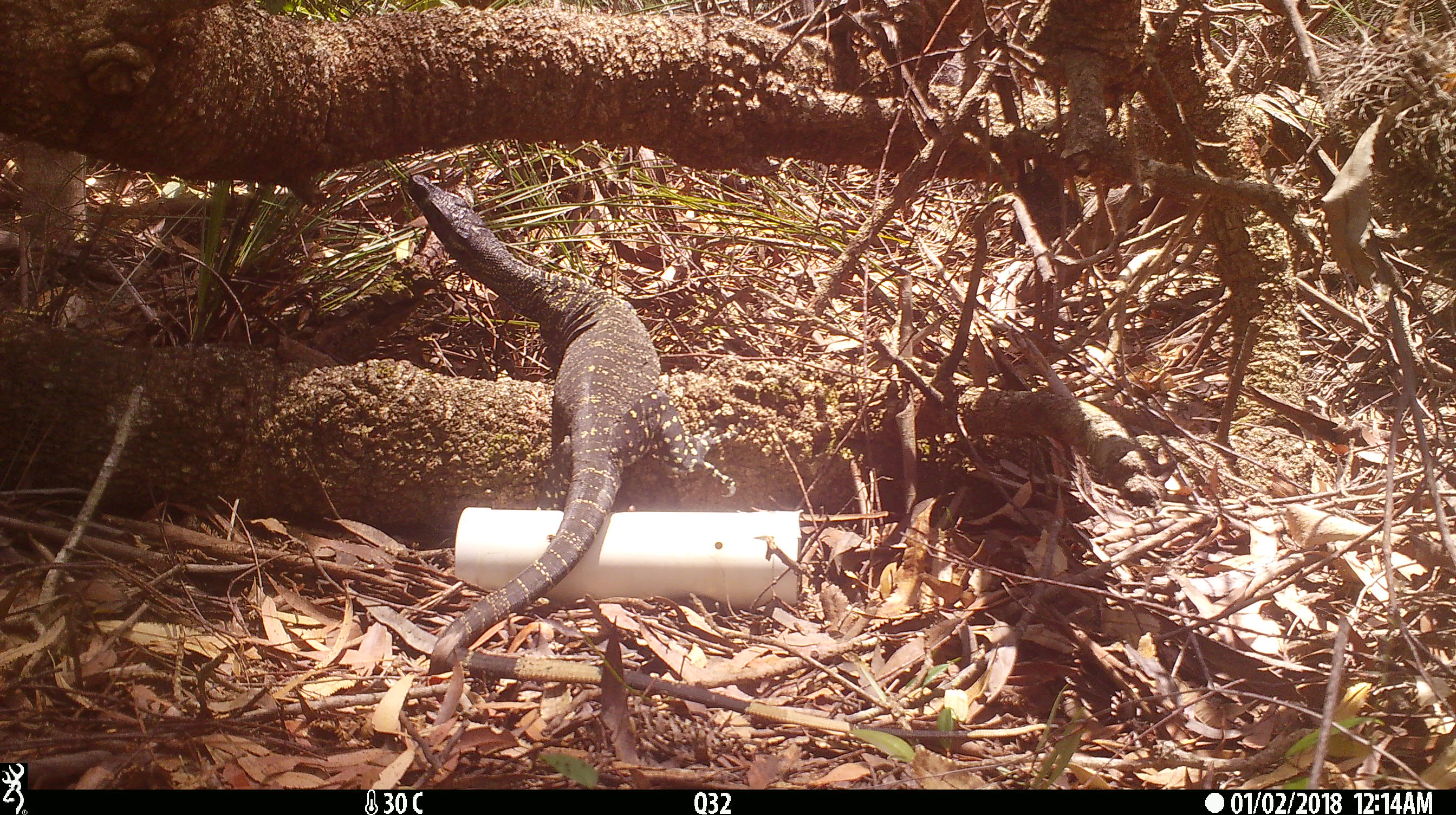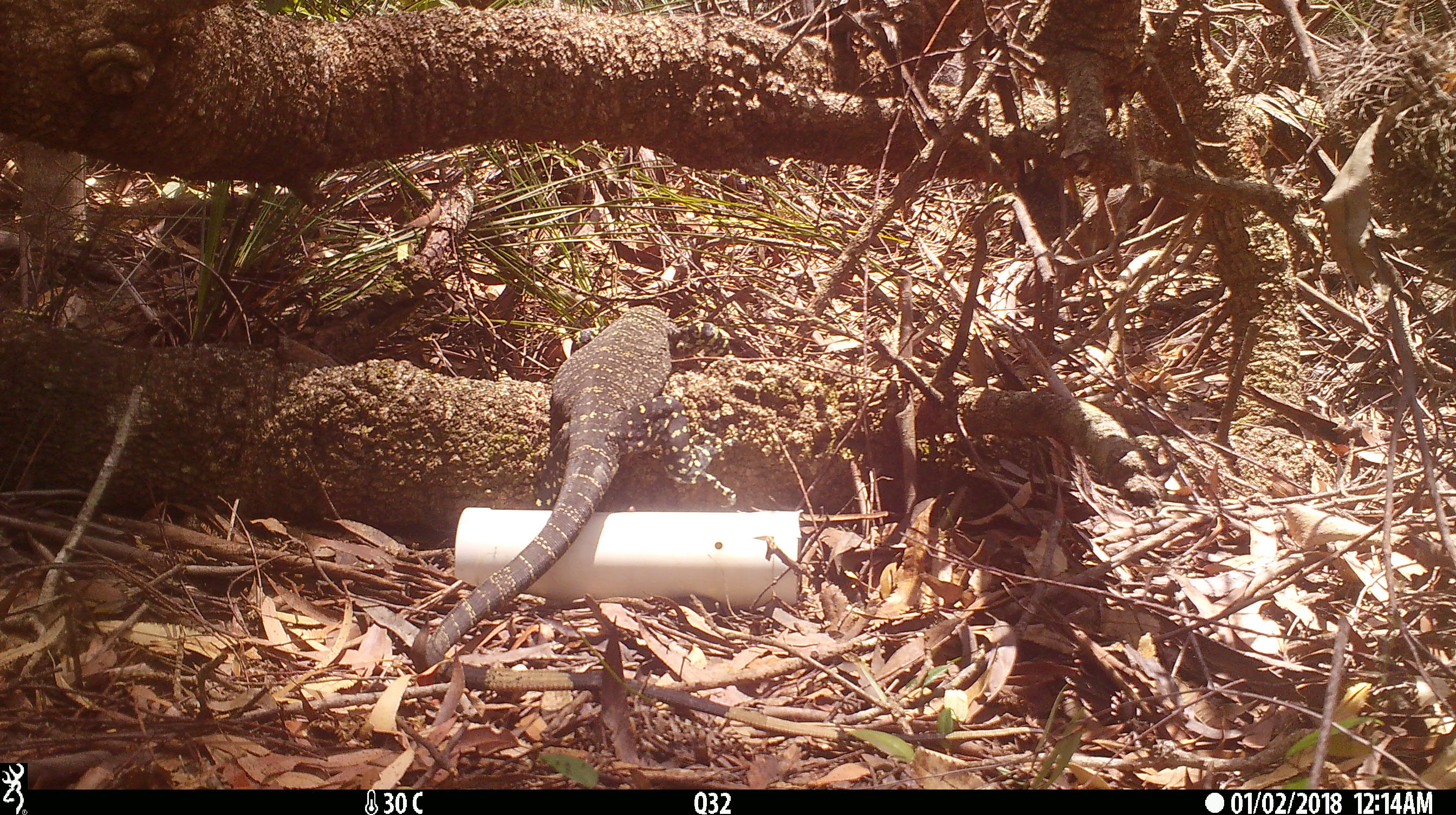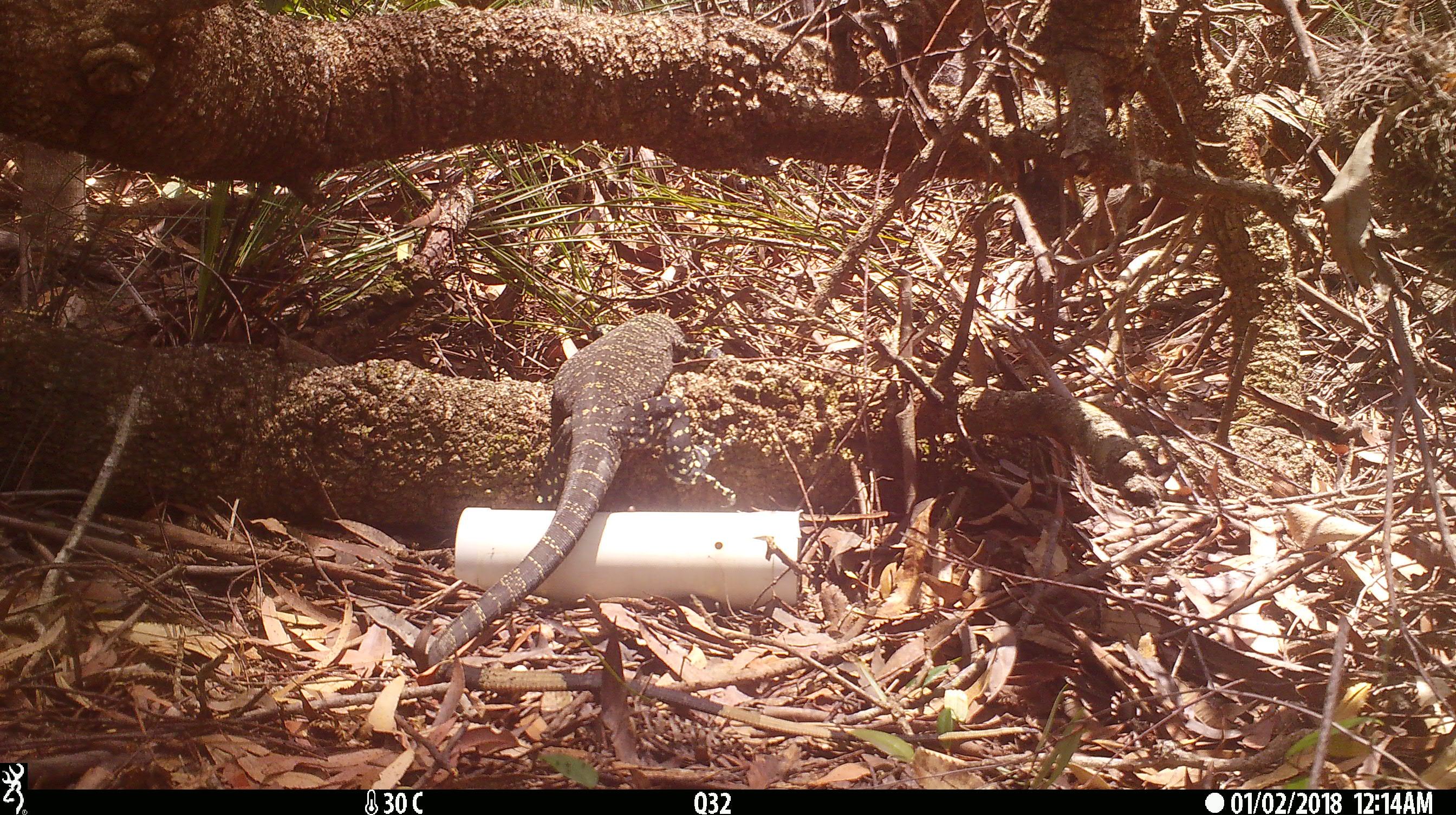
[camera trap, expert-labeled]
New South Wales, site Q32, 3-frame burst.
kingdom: Animalia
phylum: Chordata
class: Reptilia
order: Squamata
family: Varanidae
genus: Varanus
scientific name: Varanus varius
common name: lace monitor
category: goanna